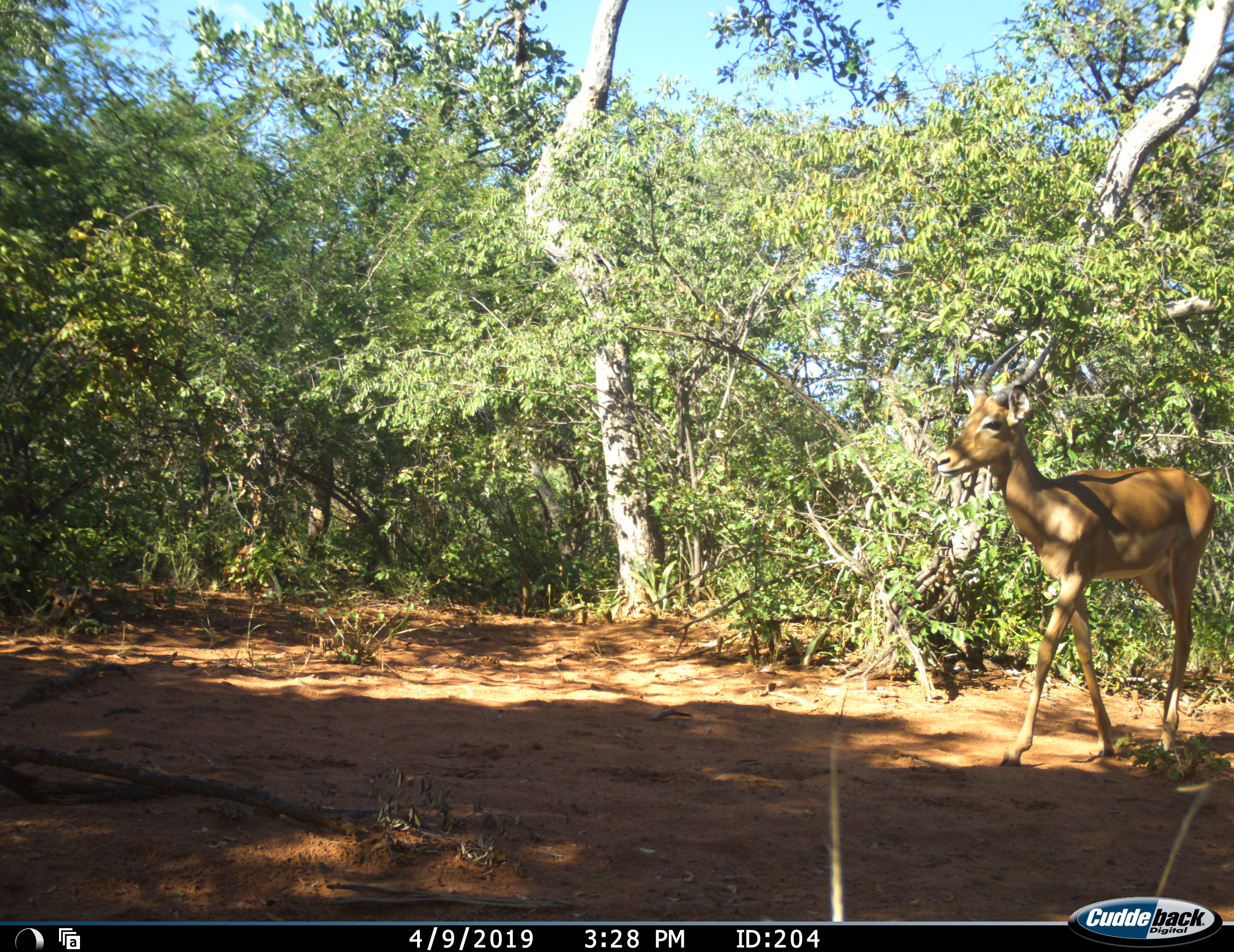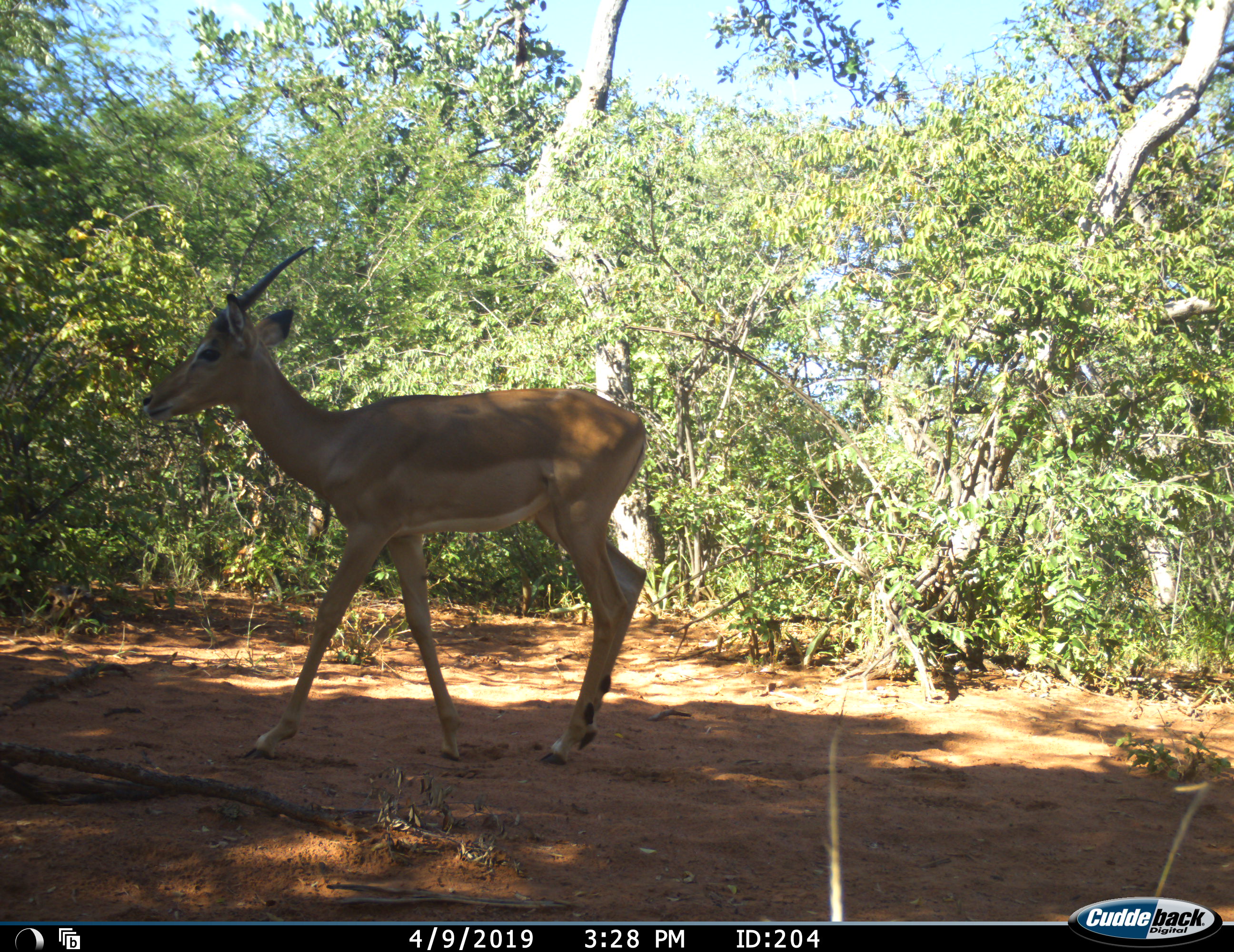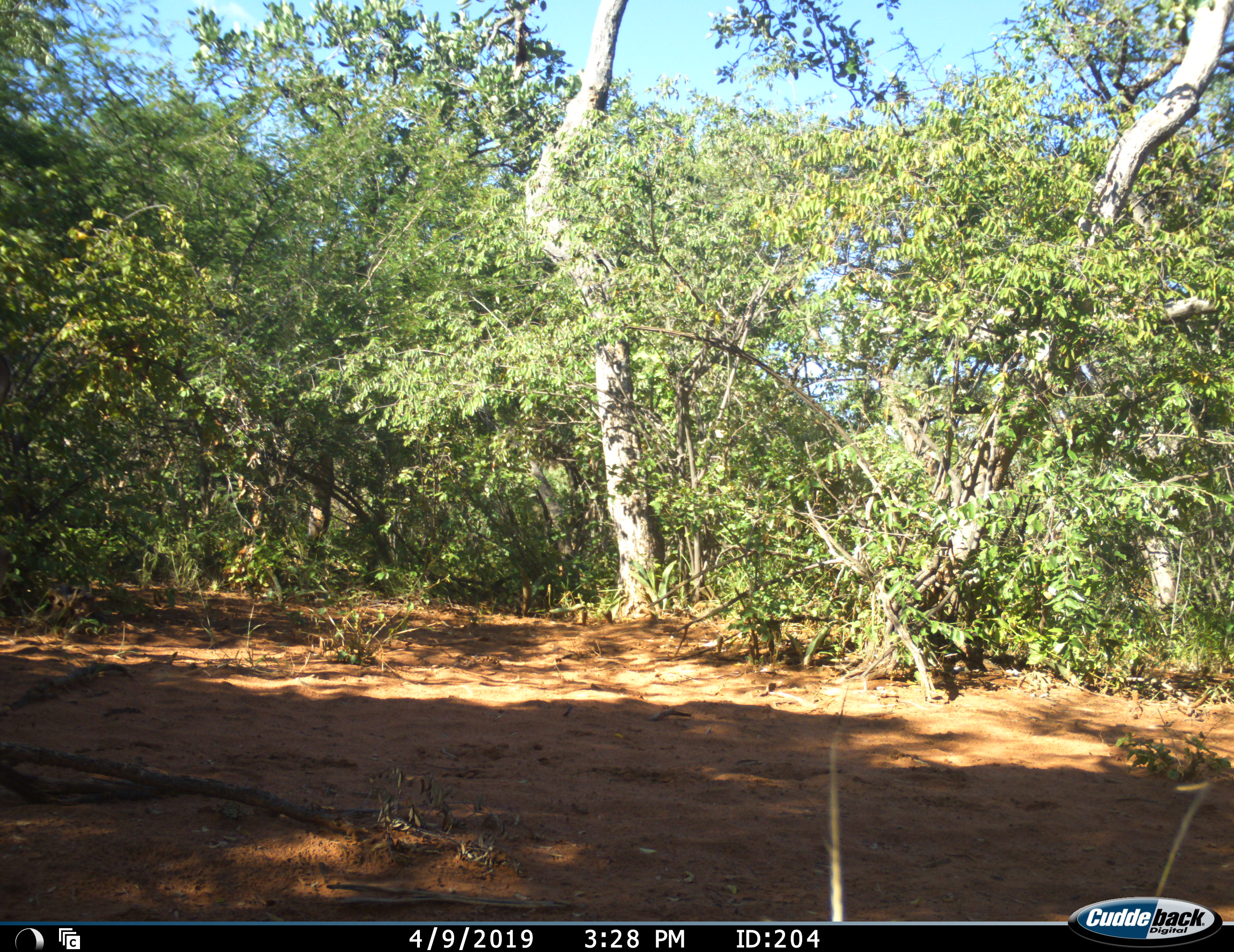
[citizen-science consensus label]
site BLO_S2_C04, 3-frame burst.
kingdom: Animalia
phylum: Chordata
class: Mammalia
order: Artiodactyla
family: Bovidae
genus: Aepyceros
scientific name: Aepyceros melampus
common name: impala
Impala (Aepyceros melampus), count 1. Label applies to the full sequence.